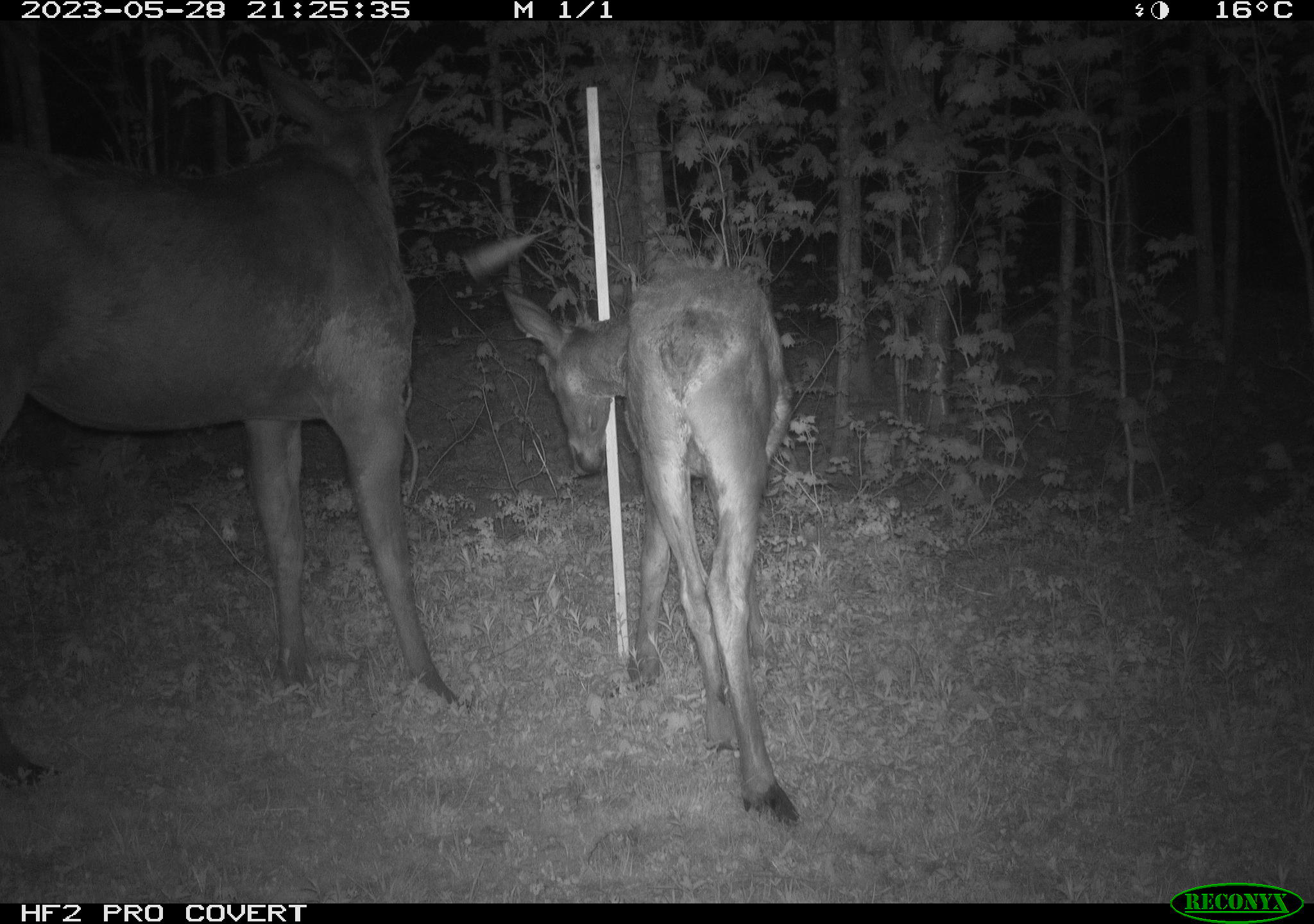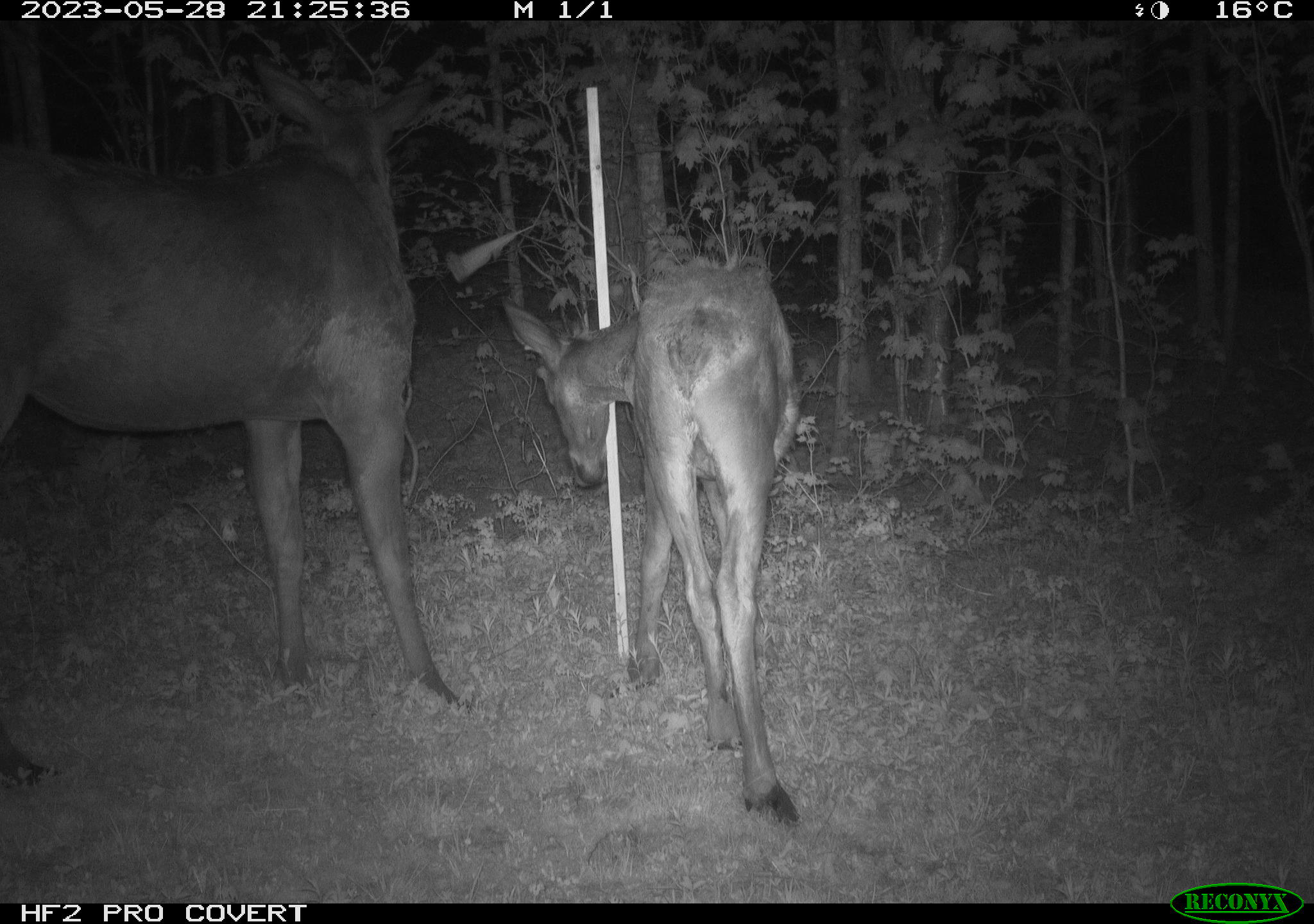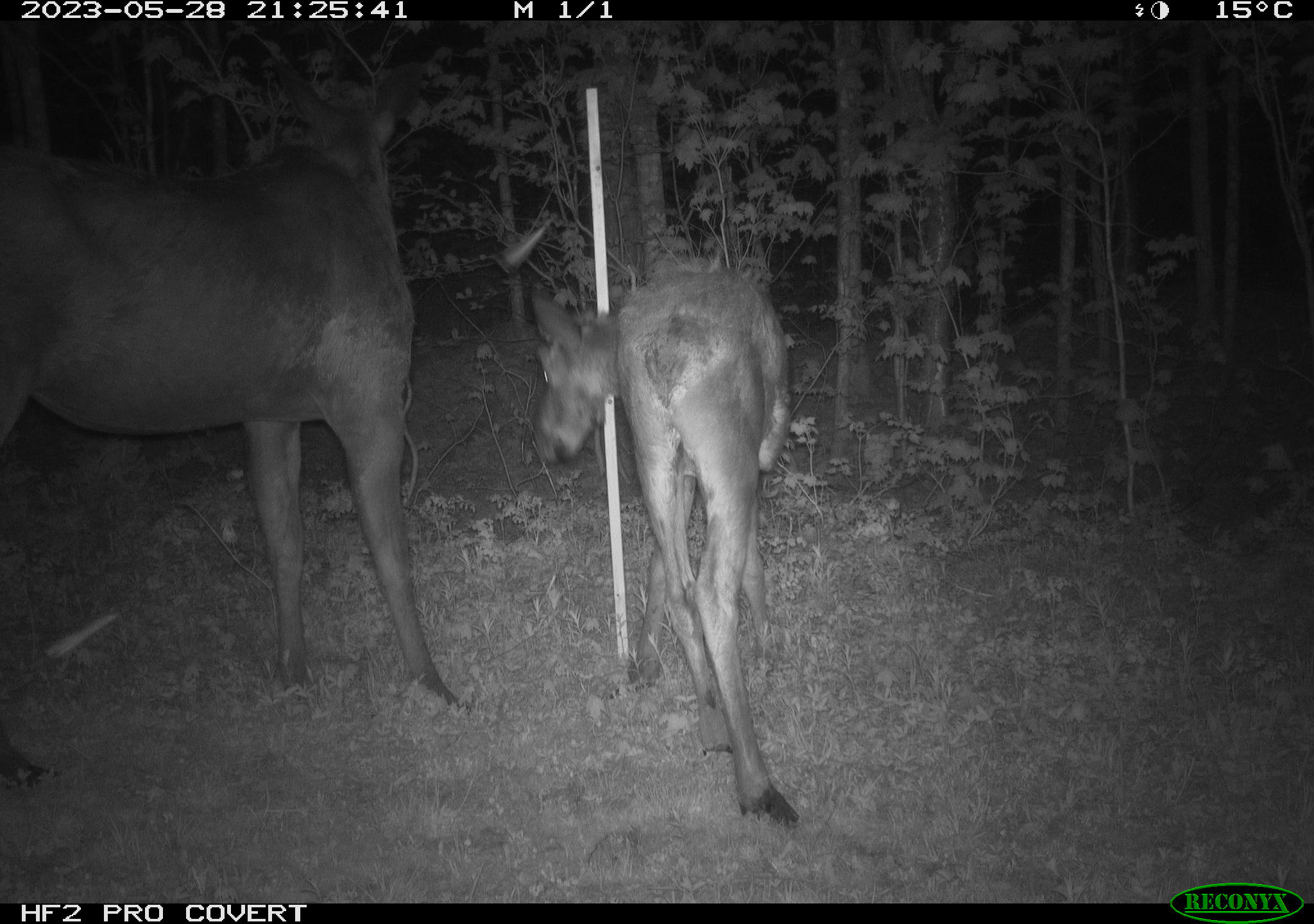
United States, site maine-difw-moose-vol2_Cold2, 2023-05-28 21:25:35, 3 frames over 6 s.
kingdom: Animalia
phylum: Chordata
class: Mammalia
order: Artiodactyla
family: Cervidae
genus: Alces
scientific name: Alces alces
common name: moose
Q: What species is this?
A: Moose (Alces alces).